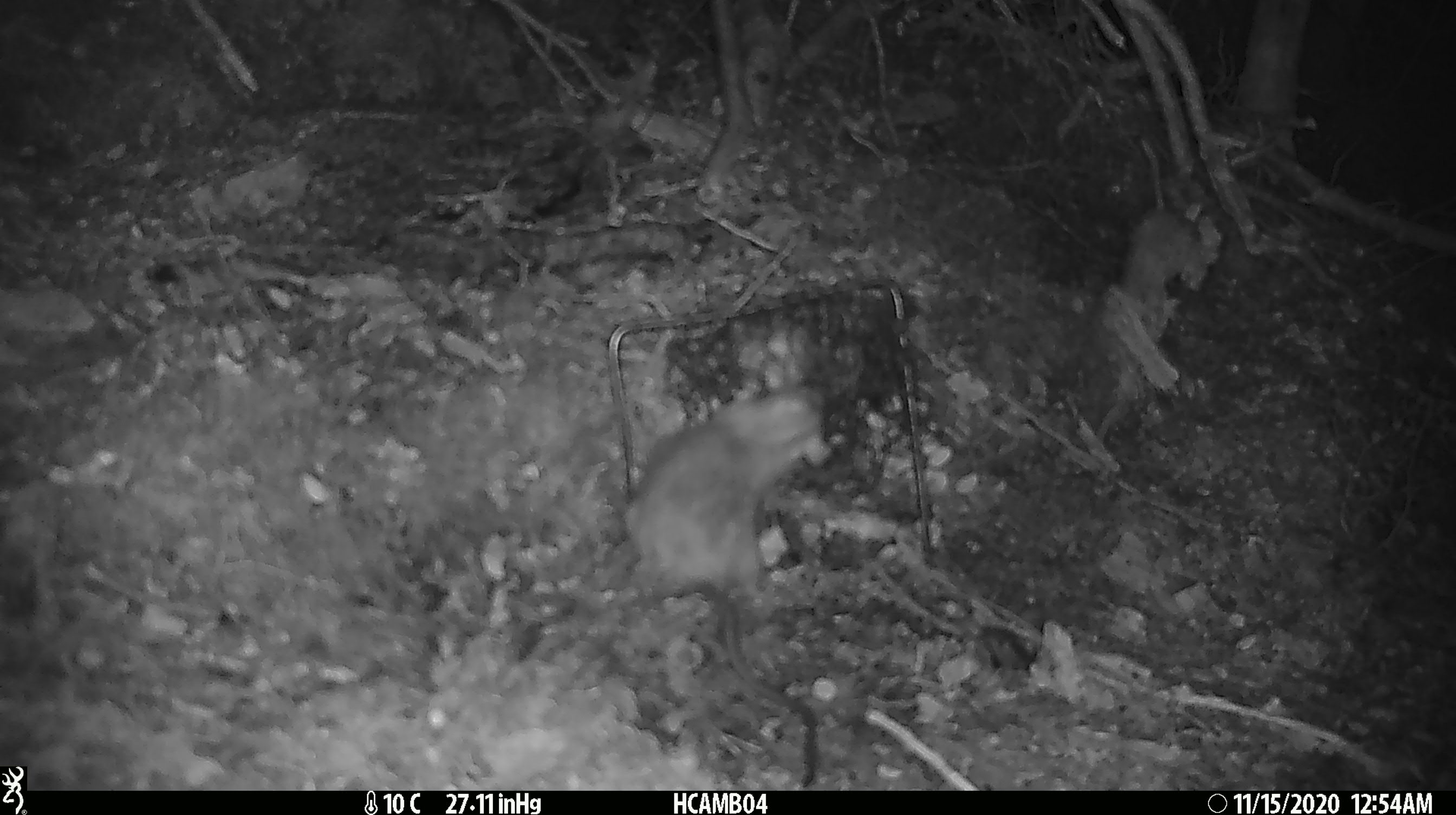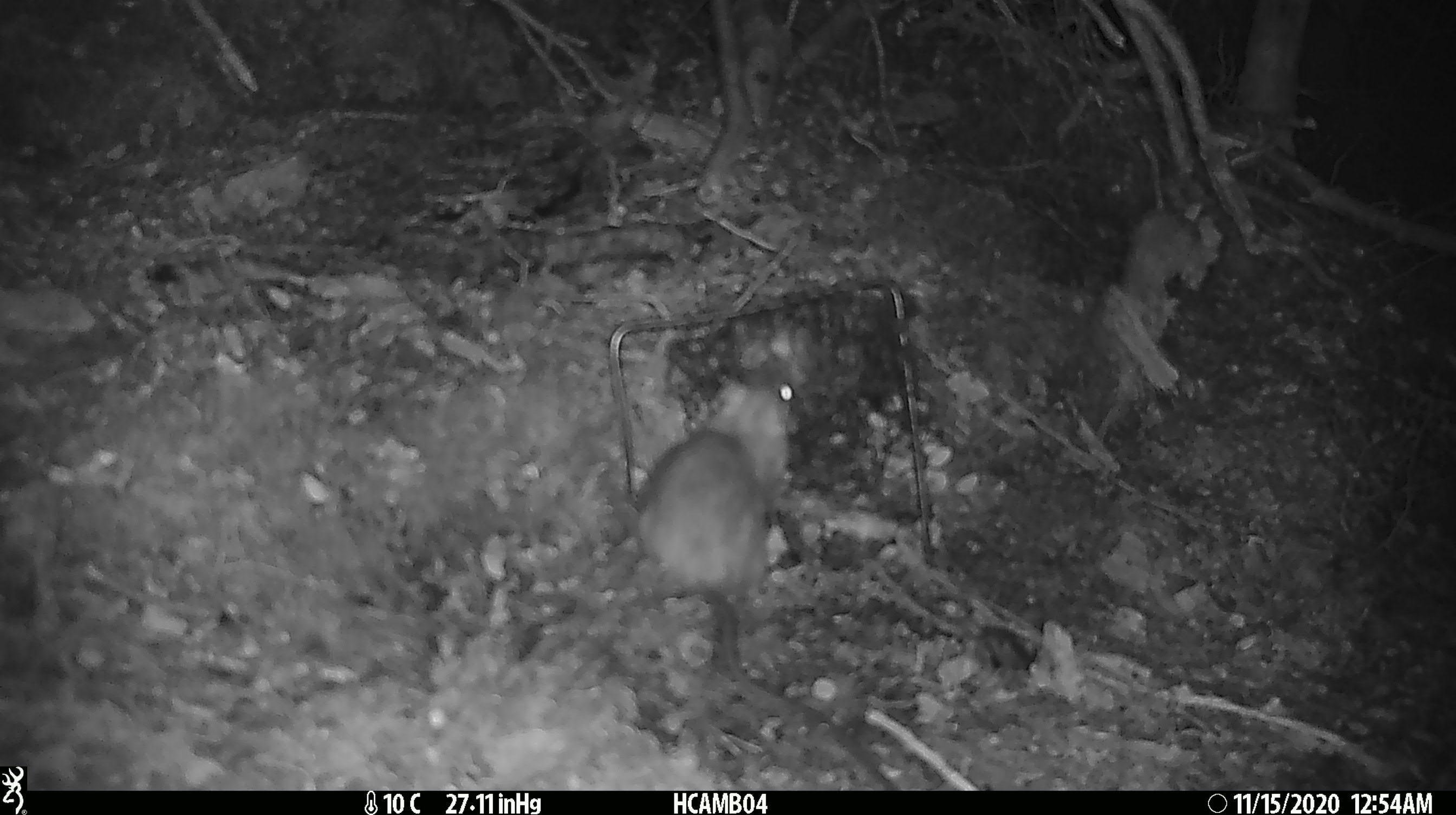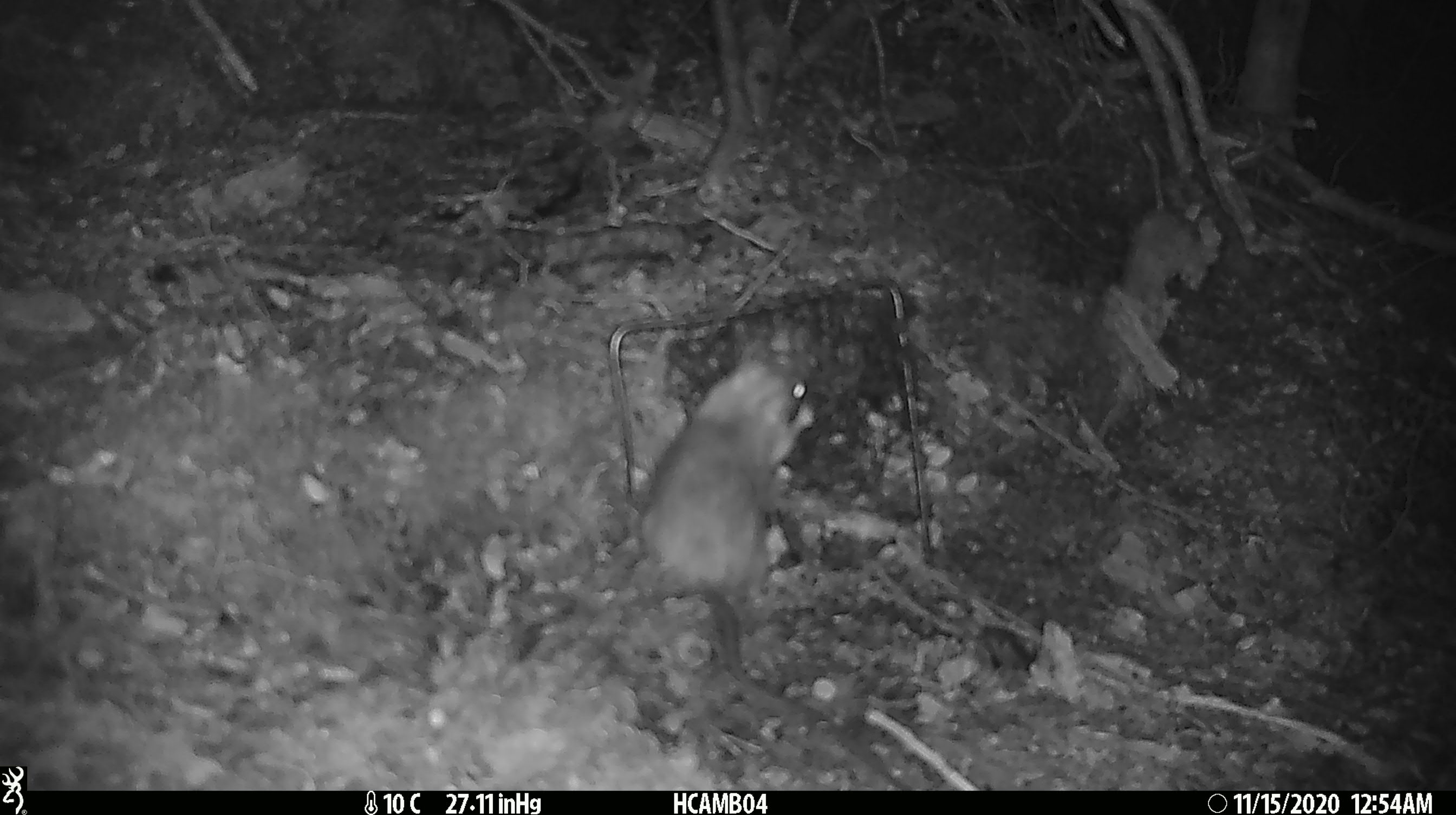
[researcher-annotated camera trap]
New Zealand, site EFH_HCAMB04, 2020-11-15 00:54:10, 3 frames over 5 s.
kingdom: Animalia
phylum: Chordata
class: Mammalia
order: Rodentia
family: Muridae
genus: Rattus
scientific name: Rattus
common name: rat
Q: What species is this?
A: Rat (Rattus).